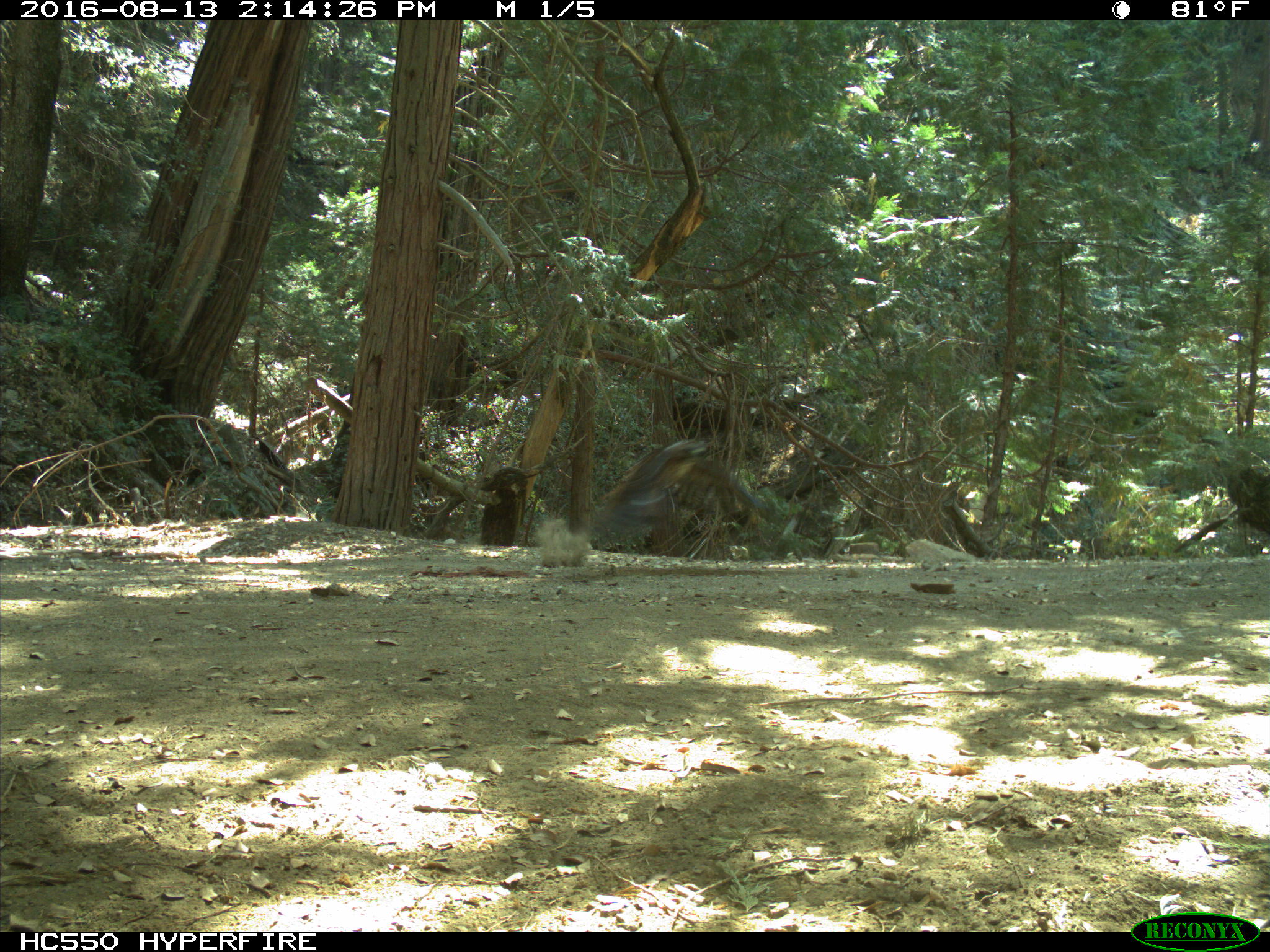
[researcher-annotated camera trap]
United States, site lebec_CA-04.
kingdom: Animalia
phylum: Chordata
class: Aves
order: Accipitriformes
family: Accipitridae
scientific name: Accipitridae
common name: acciptirids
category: unidentified accipitrid